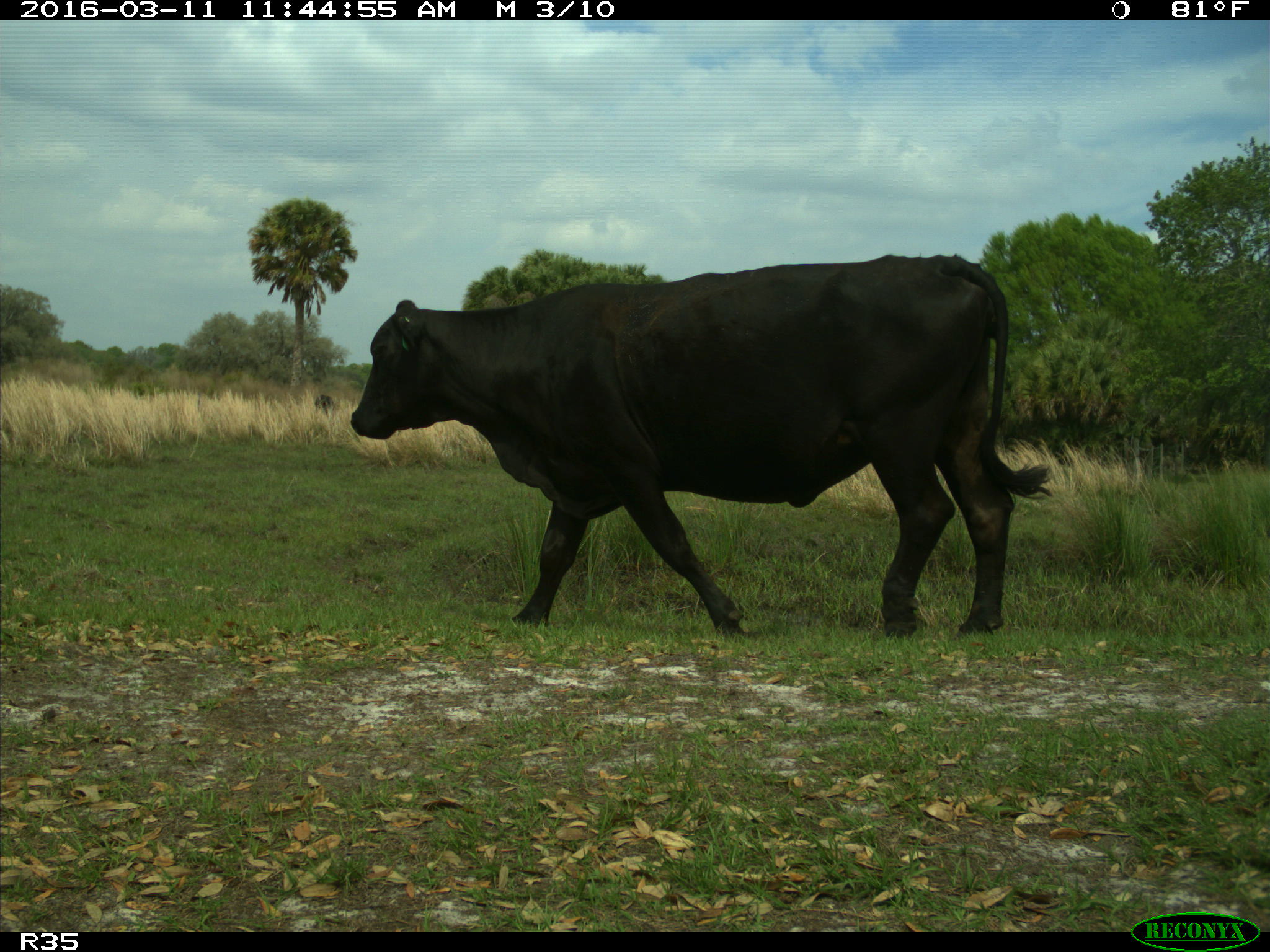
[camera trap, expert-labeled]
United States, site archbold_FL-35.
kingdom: Animalia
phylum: Chordata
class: Mammalia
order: Artiodactyla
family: Bovidae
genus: Bos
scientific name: Bos taurus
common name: domestic cow